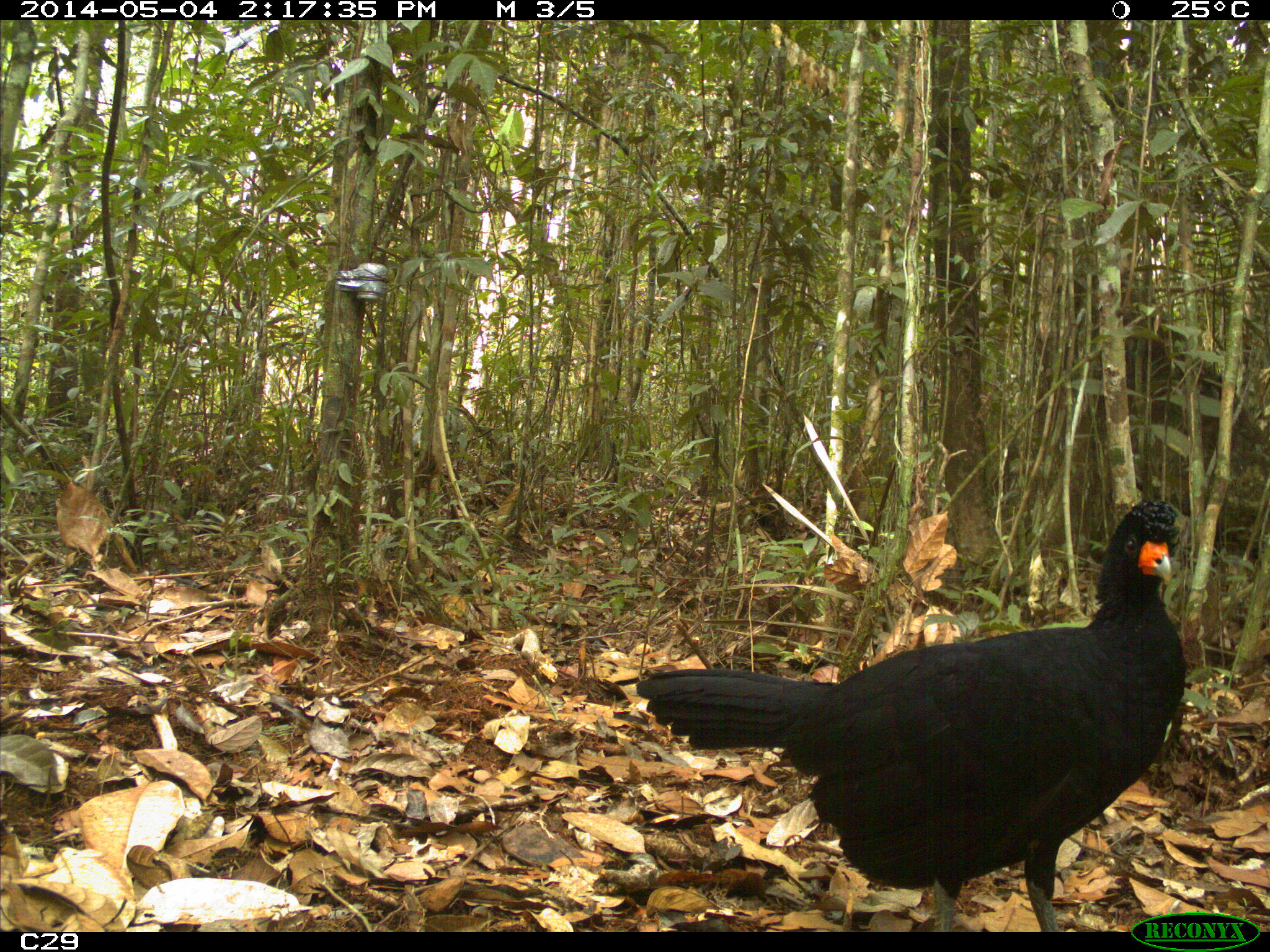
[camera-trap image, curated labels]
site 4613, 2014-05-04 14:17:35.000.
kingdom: Animalia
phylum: Chordata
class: Aves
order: Galliformes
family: Cracidae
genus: Crax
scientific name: Crax alector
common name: black curassow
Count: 2.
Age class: adult.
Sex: female.